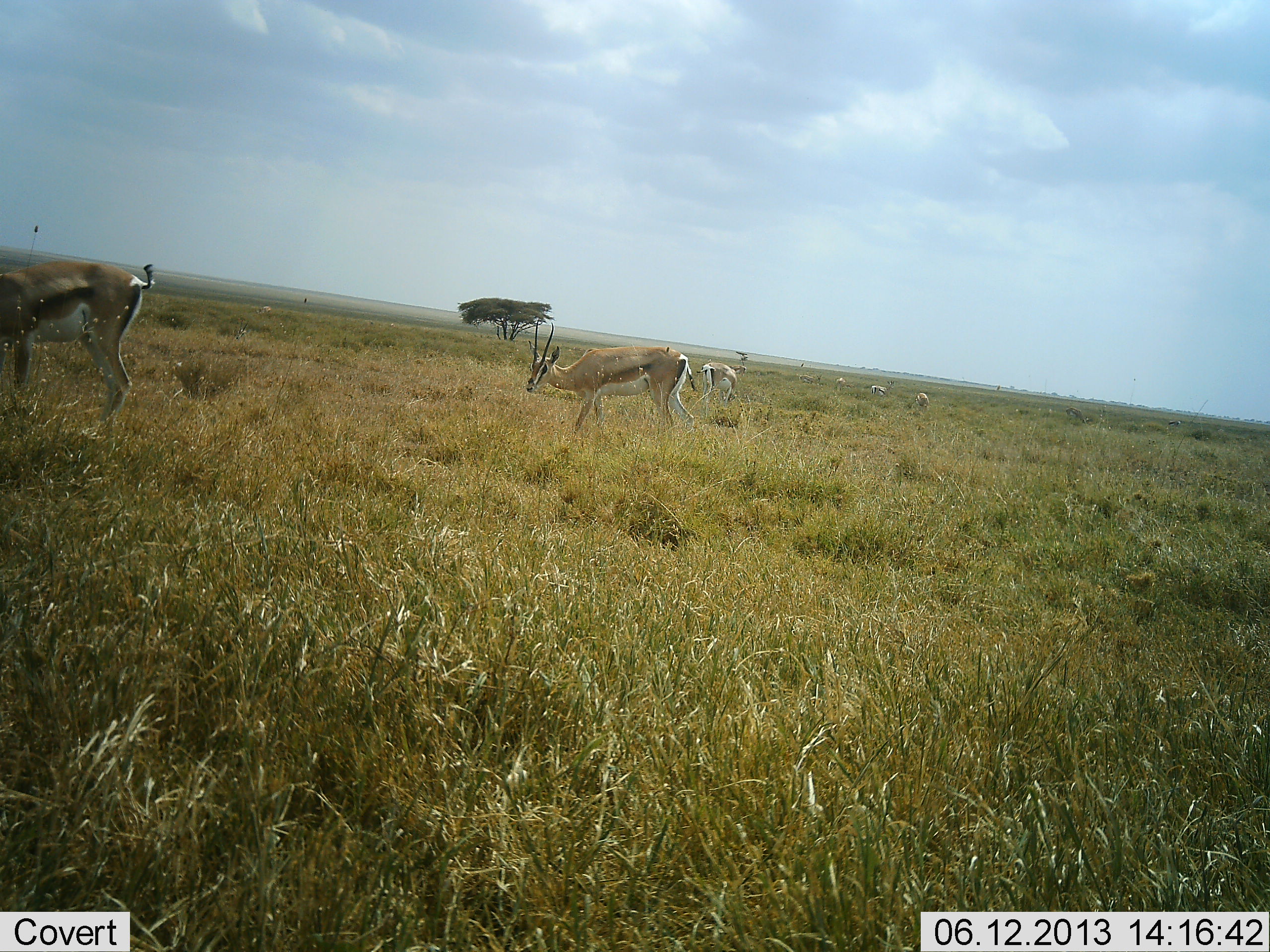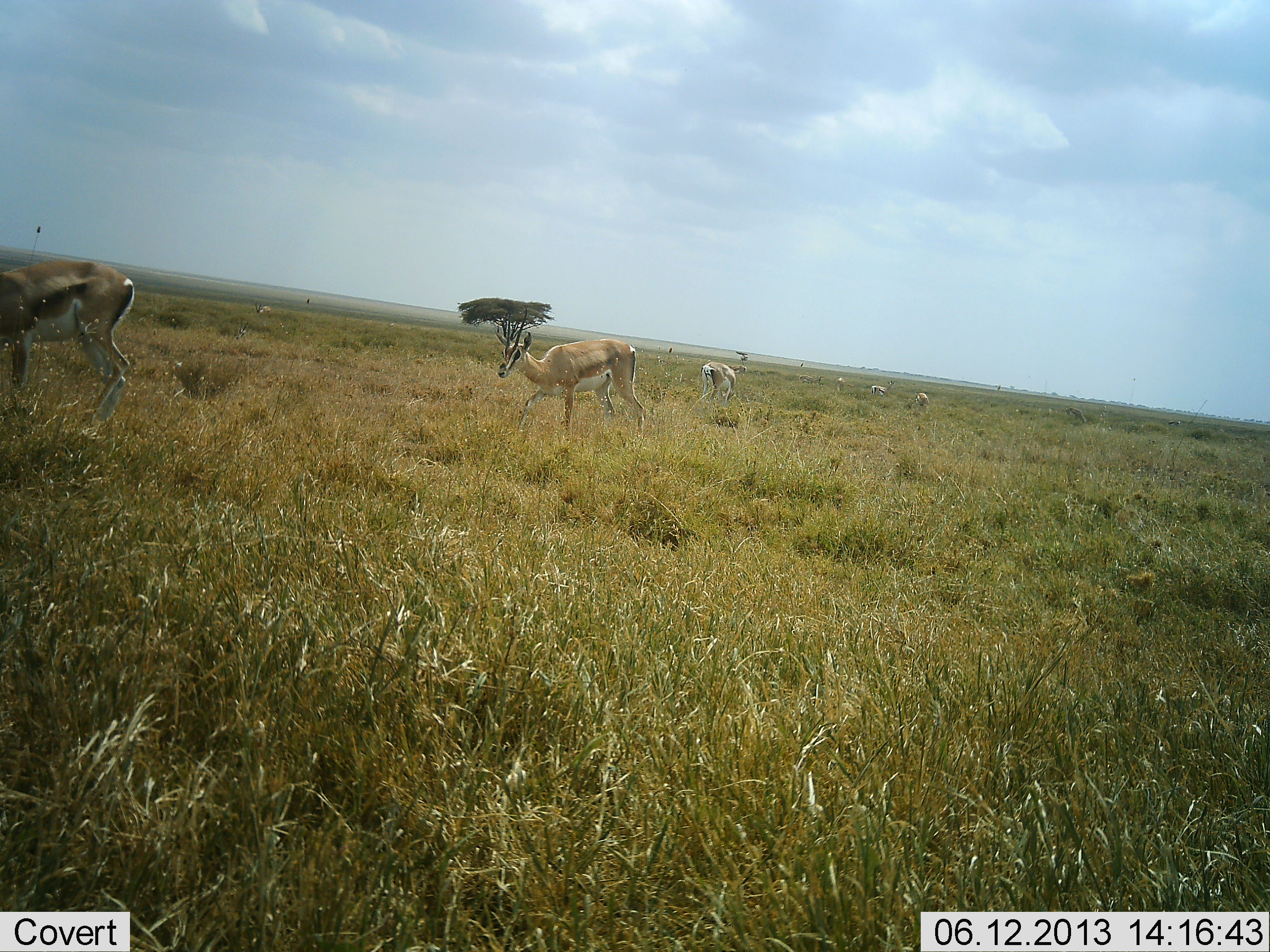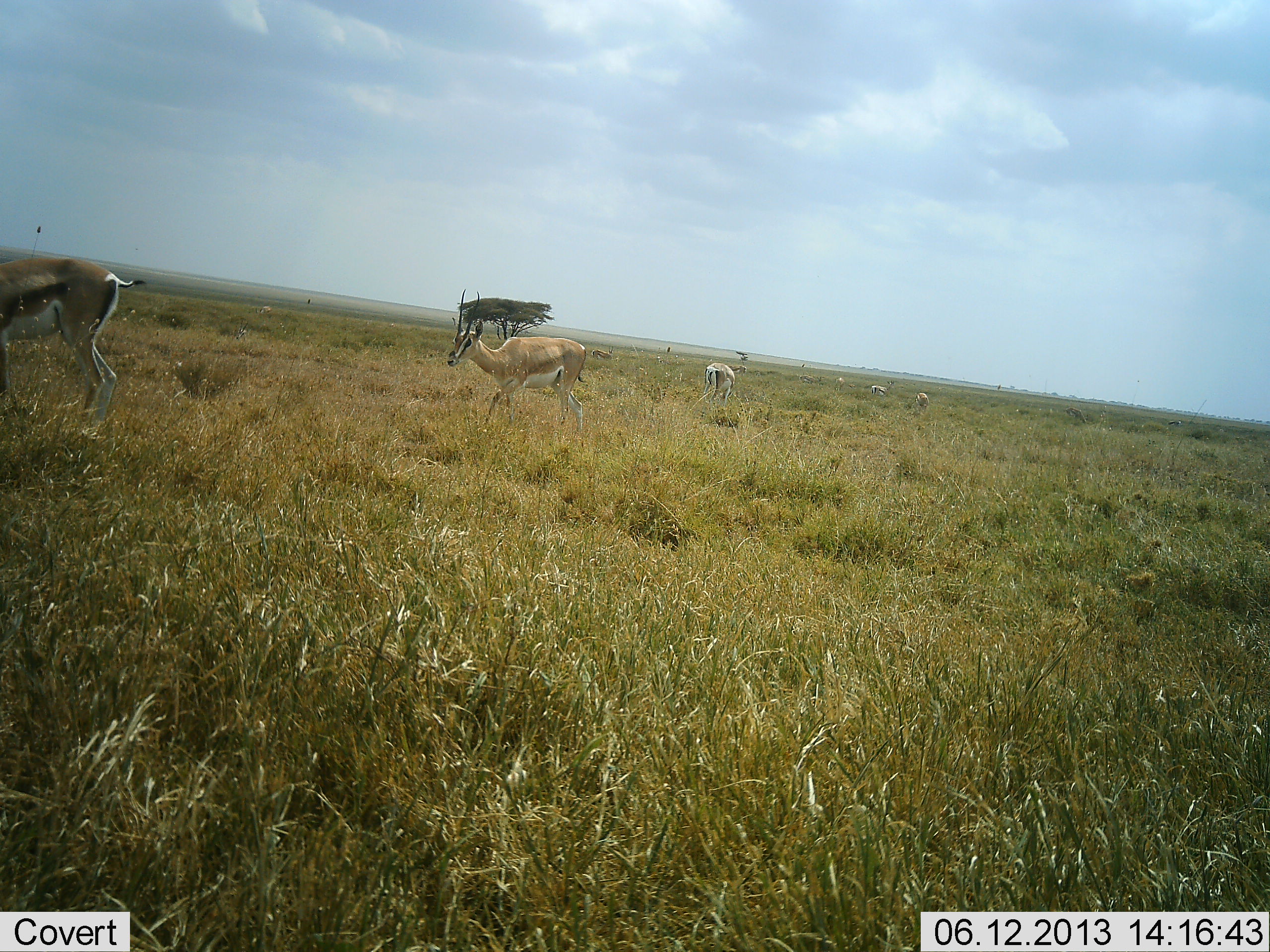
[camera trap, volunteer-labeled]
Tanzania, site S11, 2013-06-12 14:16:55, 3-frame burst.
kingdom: Animalia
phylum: Chordata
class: Mammalia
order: Artiodactyla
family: Bovidae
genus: Nanger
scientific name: Nanger granti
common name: grant's gazelle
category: gazellegrants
Gazellegrants (grant's gazelle) (Nanger granti), count 7. Behavior (volunteer vote fractions): standing 40%, resting 0%, moving 53%, interacting 0%. Young present (vote fraction): 0%. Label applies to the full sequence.